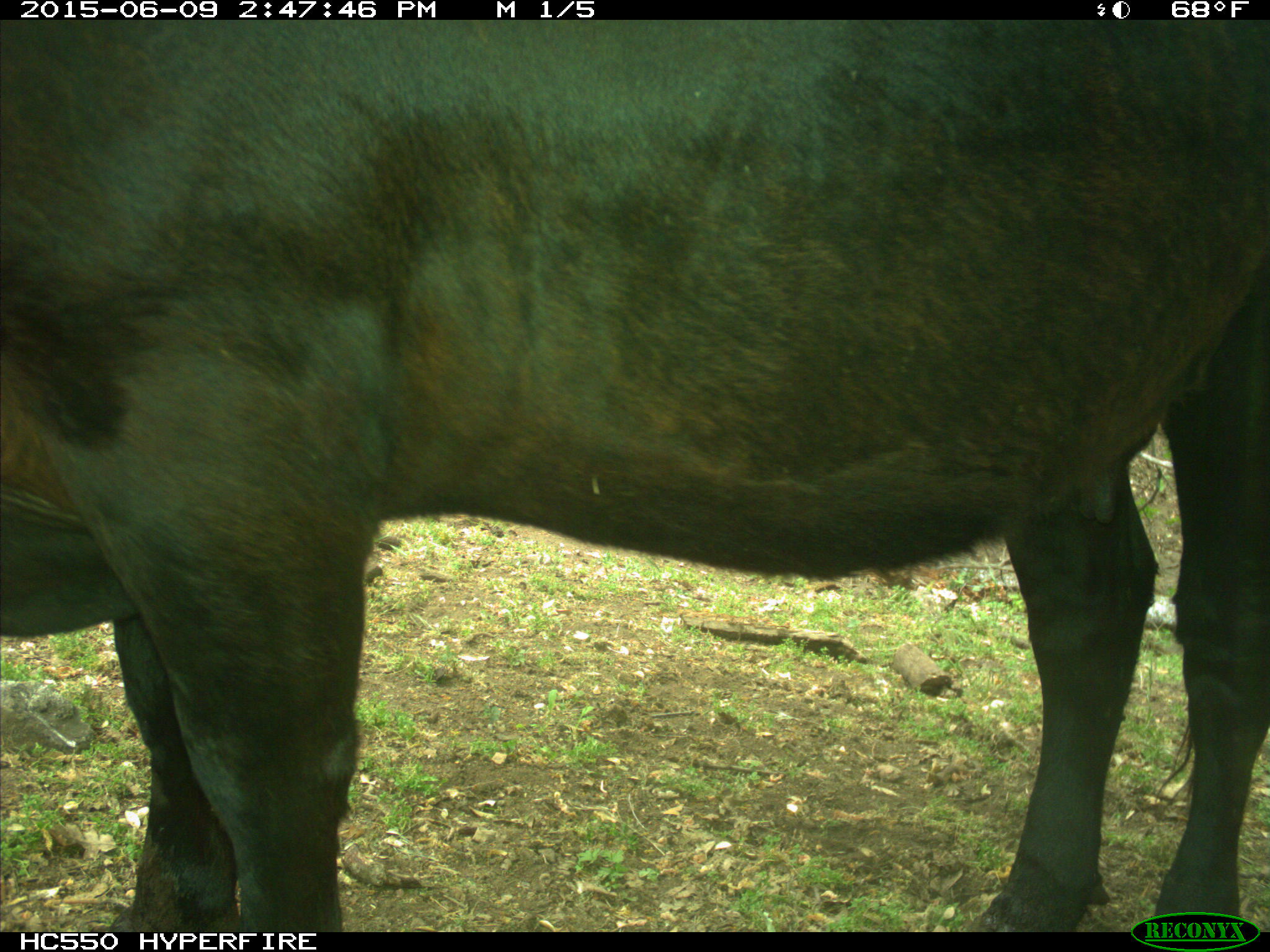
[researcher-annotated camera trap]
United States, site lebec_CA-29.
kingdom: Animalia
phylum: Chordata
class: Mammalia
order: Artiodactyla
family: Bovidae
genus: Bos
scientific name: Bos taurus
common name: domestic cow